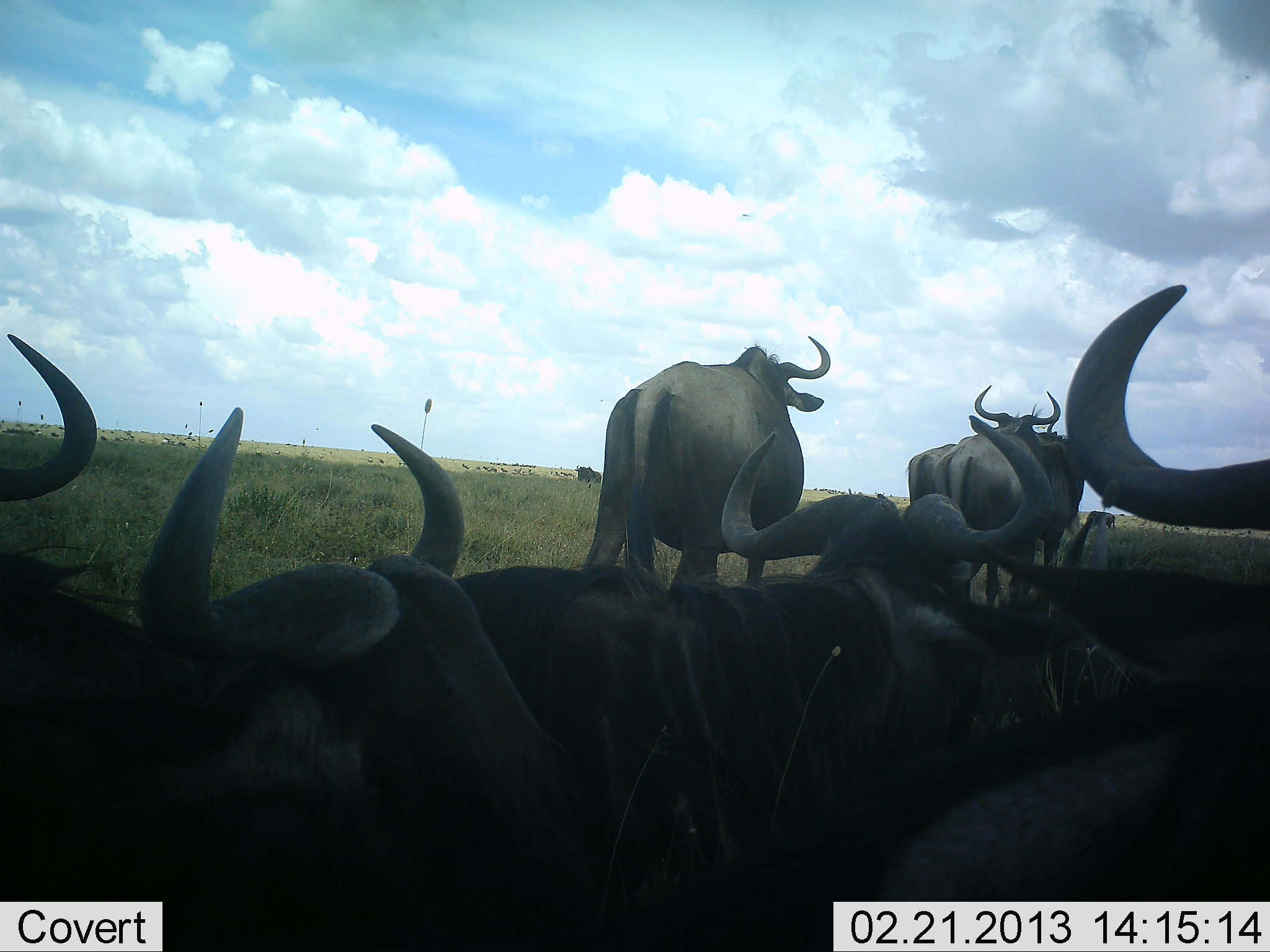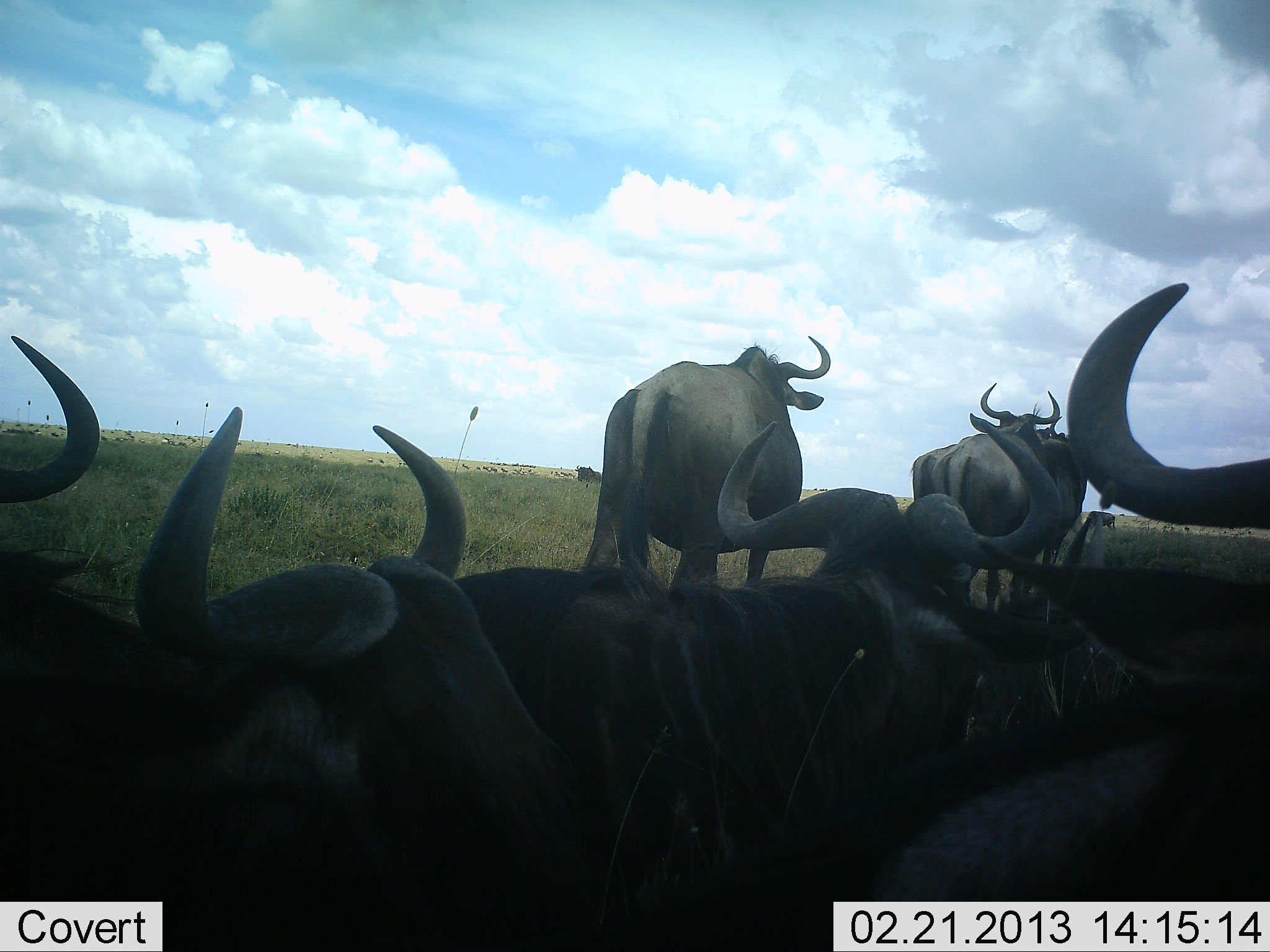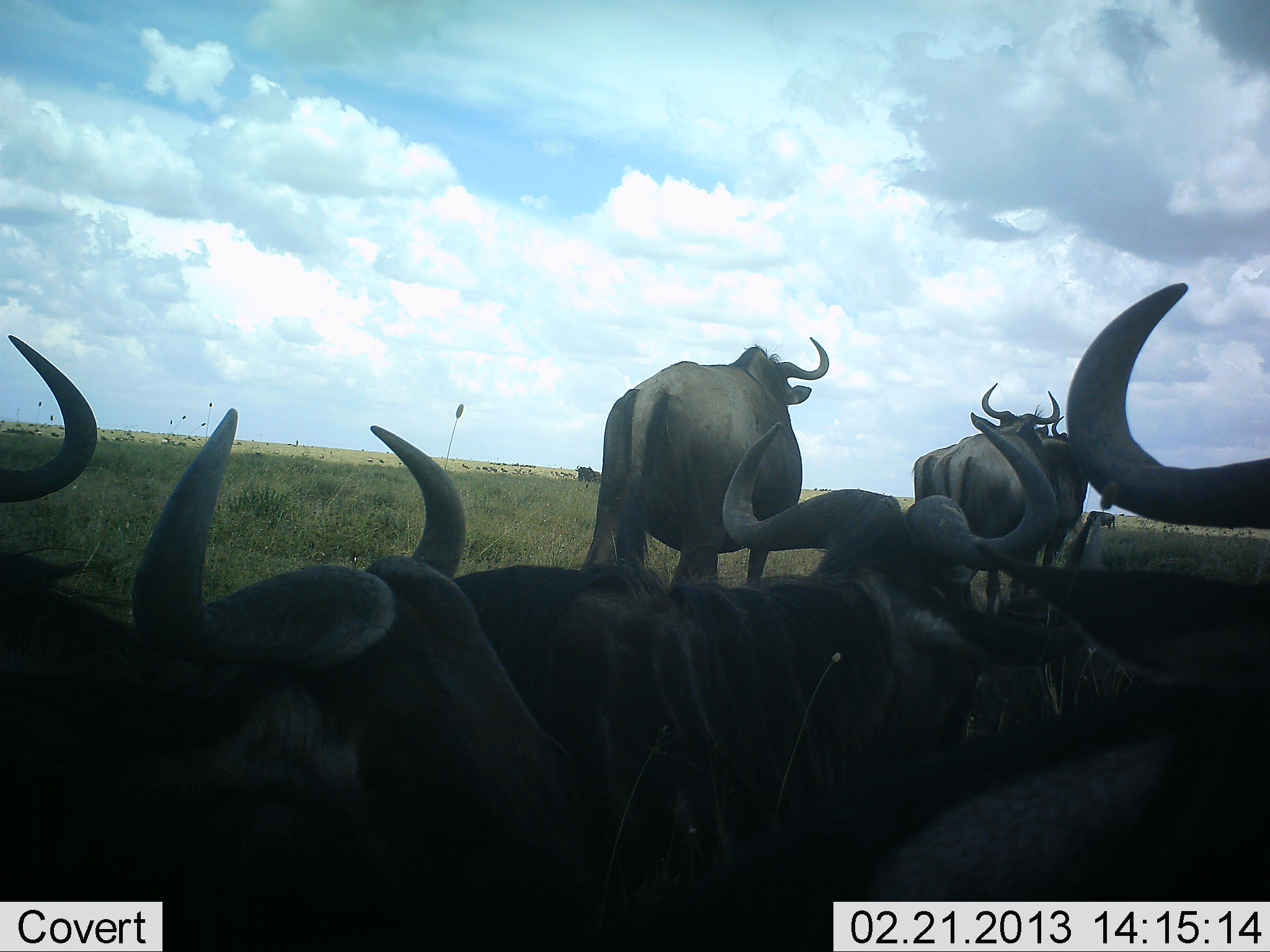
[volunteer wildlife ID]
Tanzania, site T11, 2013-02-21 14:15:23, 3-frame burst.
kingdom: Animalia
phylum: Chordata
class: Mammalia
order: Artiodactyla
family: Bovidae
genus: Connochaetes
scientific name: Connochaetes taurinus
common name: blue wildebeest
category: wildebeest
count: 7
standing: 77%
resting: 100%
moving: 0%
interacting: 0%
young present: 0%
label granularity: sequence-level